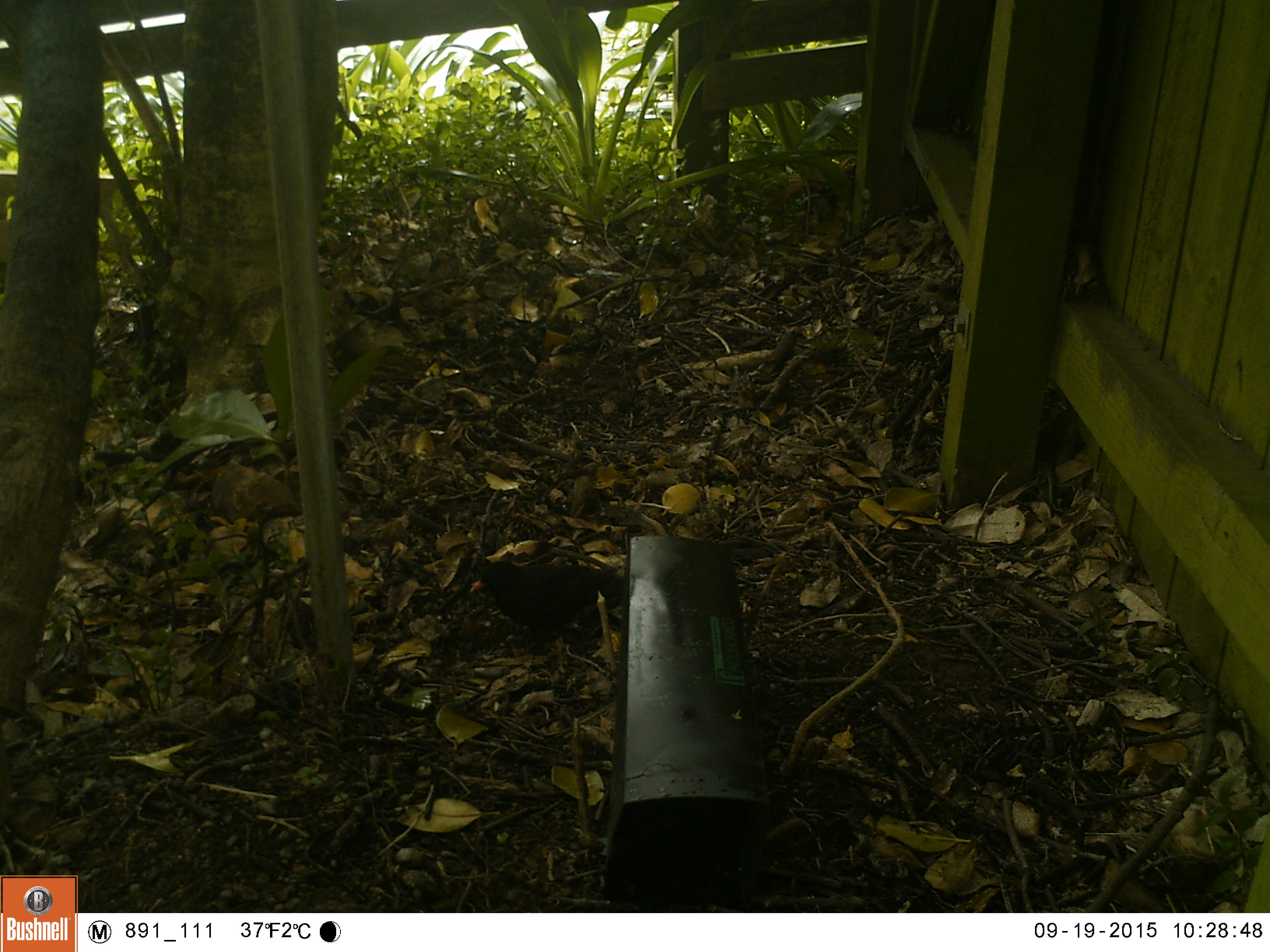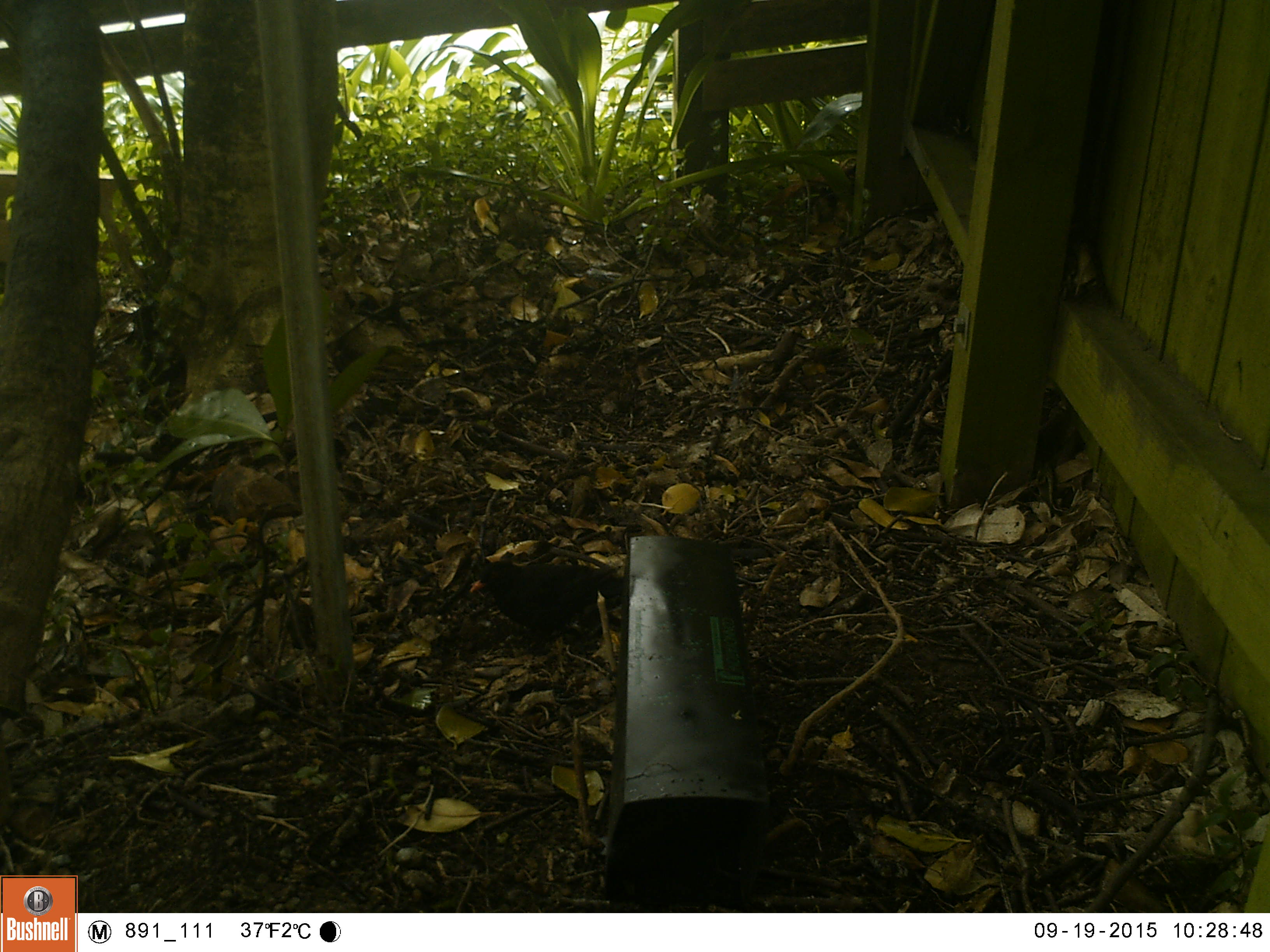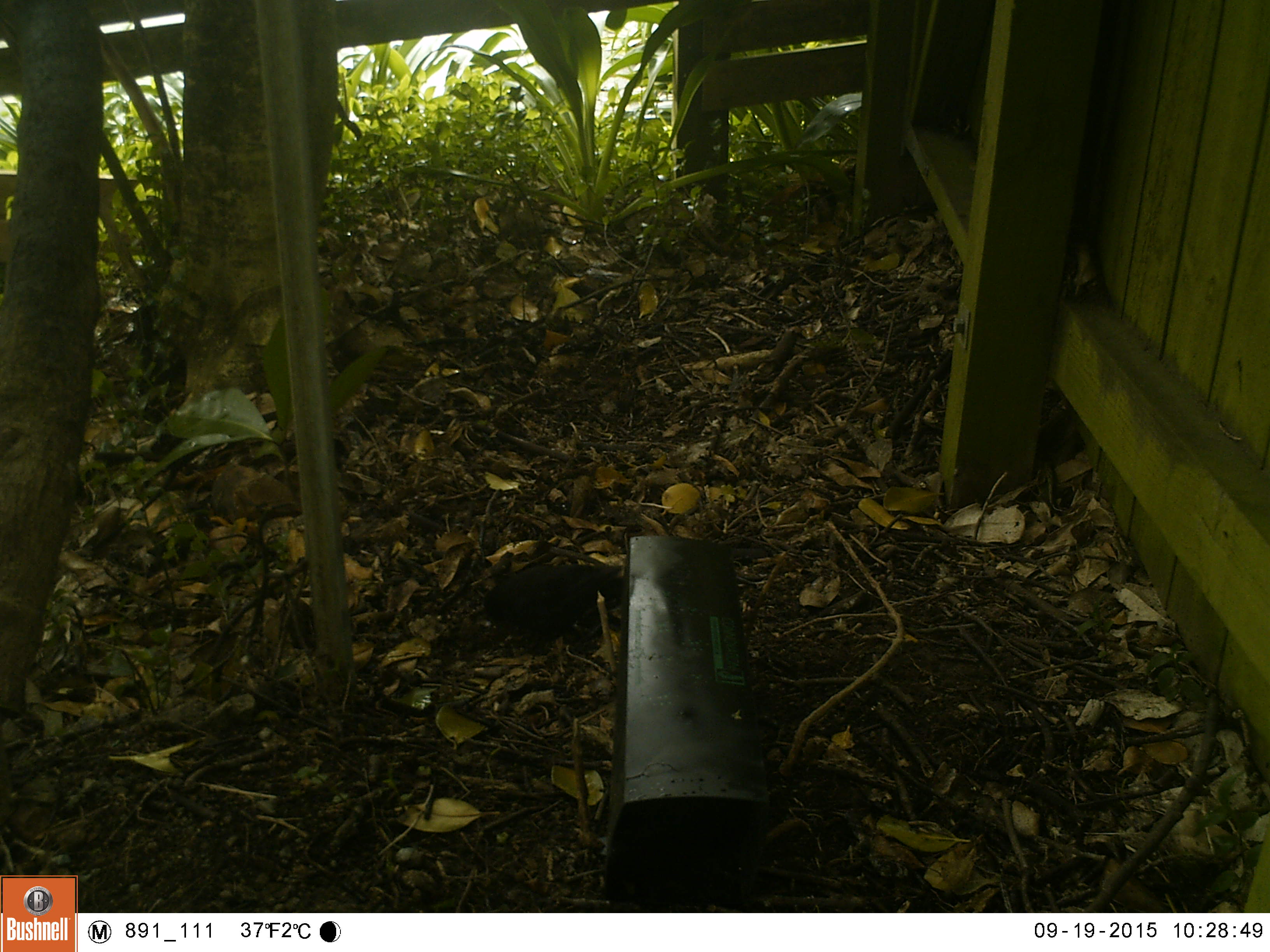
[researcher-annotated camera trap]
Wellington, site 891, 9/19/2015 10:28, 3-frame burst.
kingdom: Animalia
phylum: Chordata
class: Aves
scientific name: Aves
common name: bird